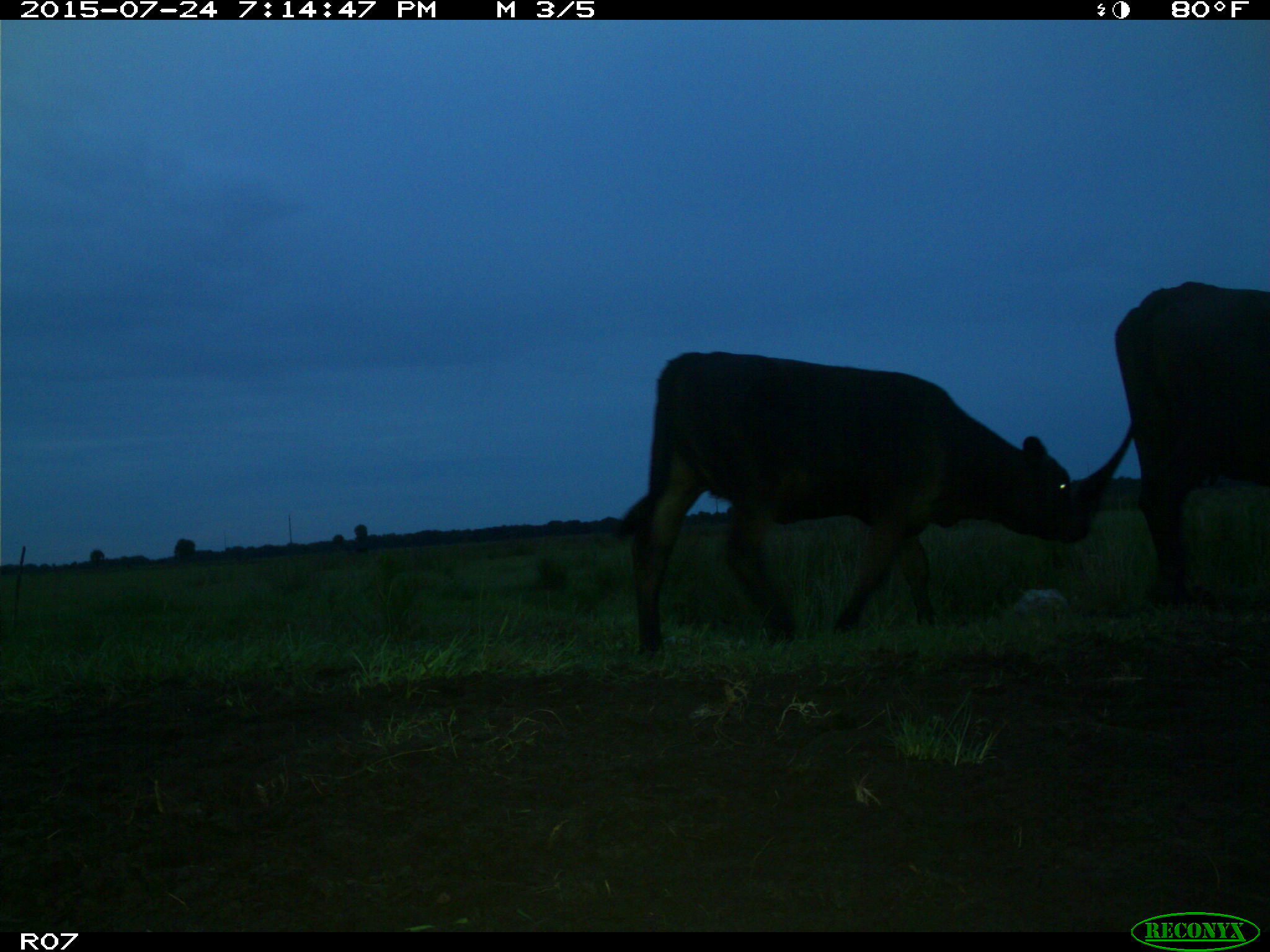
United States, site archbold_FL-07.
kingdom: Animalia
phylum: Chordata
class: Mammalia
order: Artiodactyla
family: Bovidae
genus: Bos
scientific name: Bos taurus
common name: domestic cow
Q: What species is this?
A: Bos taurus (domestic cow).